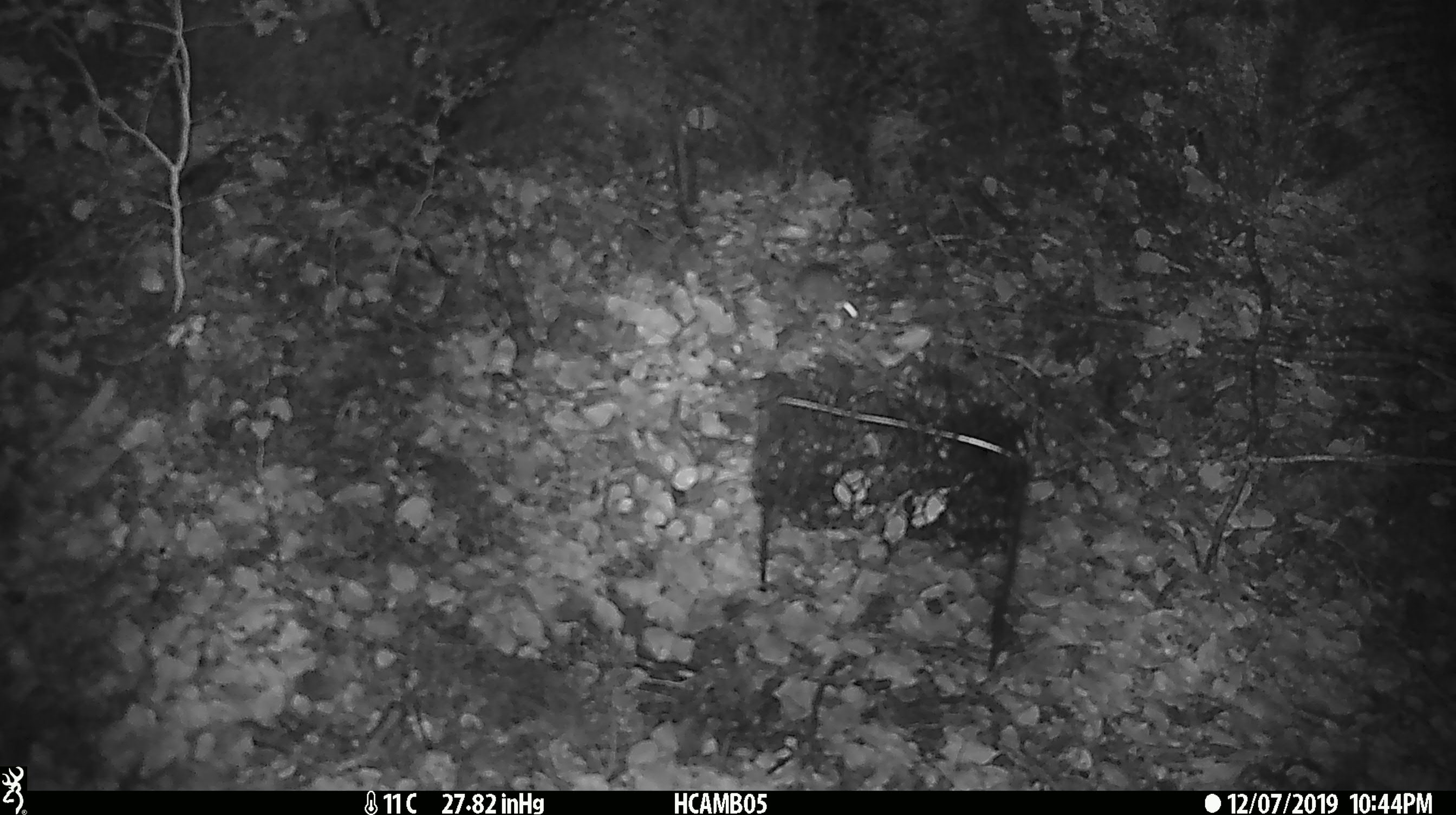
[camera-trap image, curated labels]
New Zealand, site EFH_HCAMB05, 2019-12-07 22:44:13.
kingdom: Animalia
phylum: Chordata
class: Mammalia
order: Rodentia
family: Muridae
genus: Mus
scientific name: Mus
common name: mouse